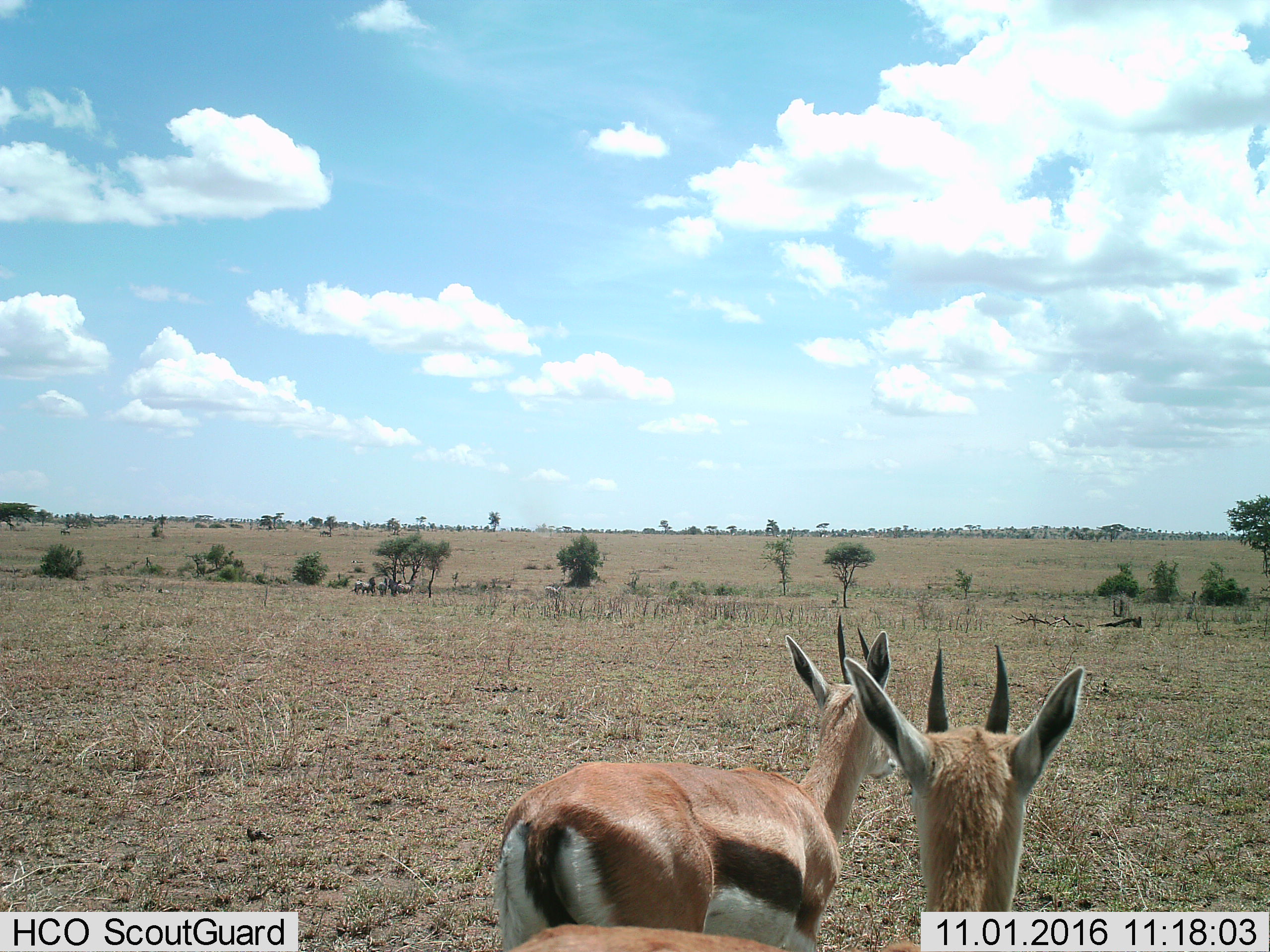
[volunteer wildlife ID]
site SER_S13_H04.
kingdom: Animalia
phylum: Chordata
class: Mammalia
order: Artiodactyla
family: Bovidae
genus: Eudorcas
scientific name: Eudorcas thomsonii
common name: thomson's gazelle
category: gazellethomsons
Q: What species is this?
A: Gazellethomsons (thomson's gazelle) (Eudorcas thomsonii).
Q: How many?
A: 2.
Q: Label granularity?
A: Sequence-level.